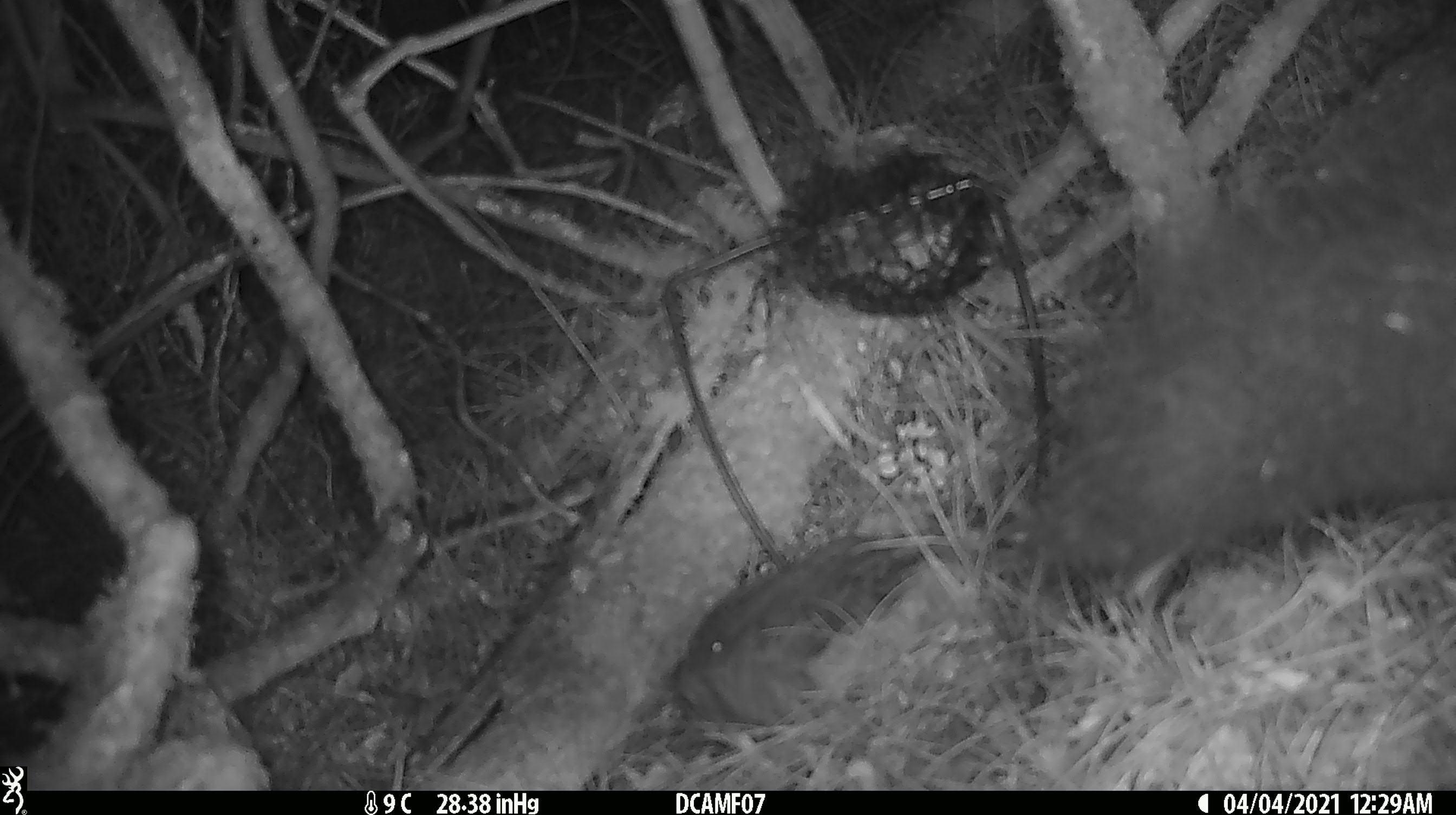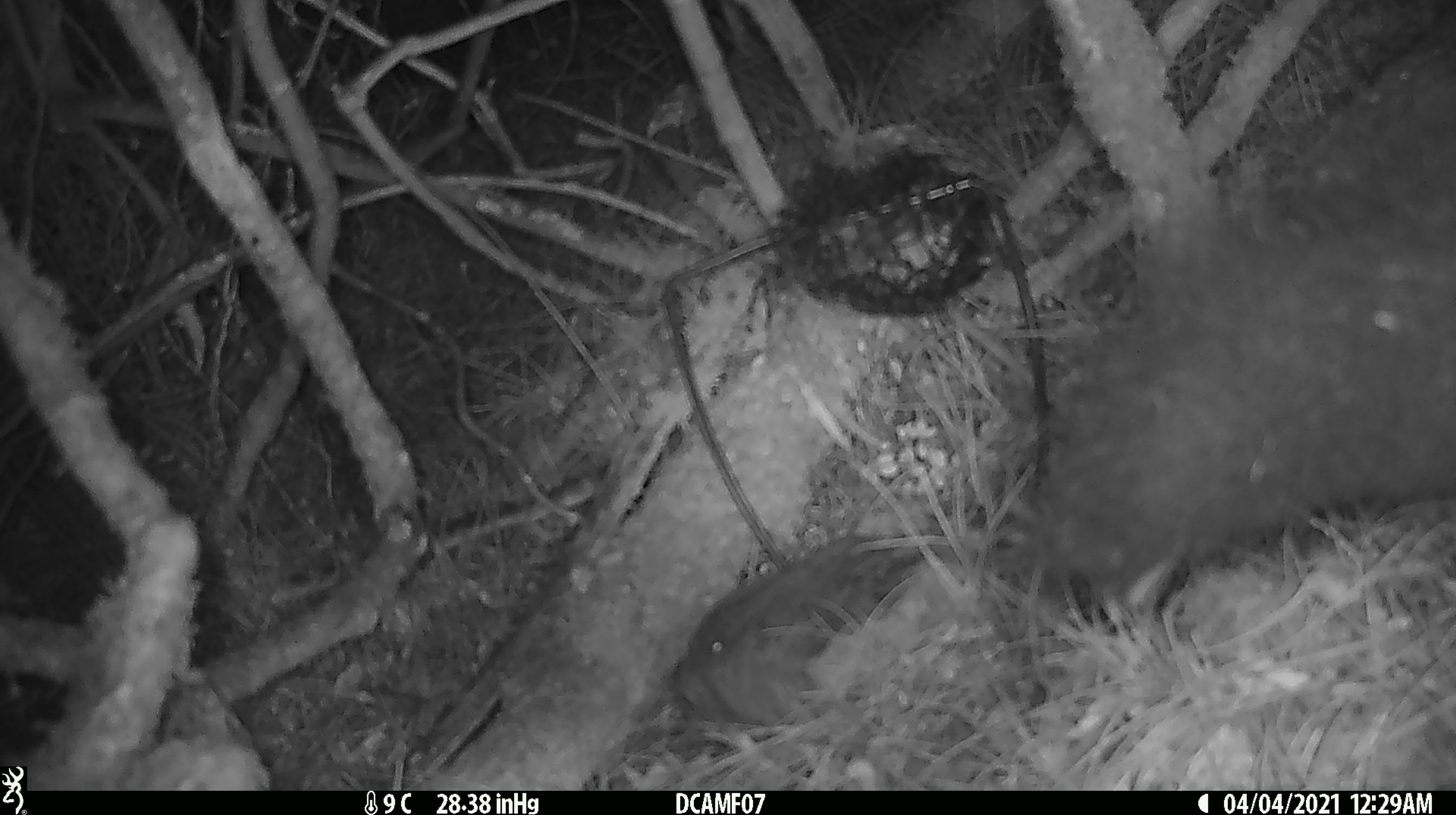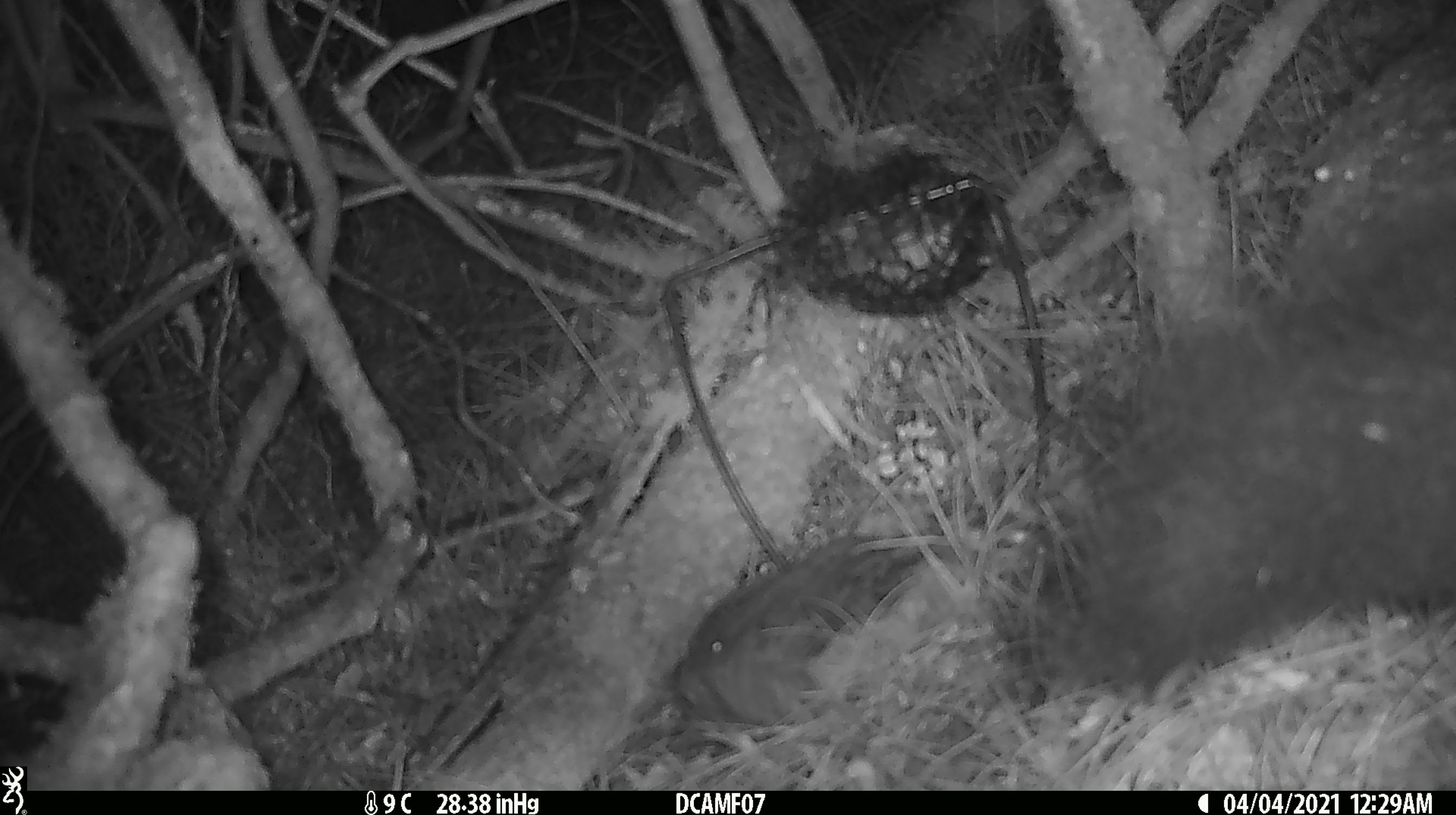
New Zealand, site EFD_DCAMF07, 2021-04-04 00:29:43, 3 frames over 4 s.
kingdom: Animalia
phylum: Chordata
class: Mammalia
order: Diprotodontia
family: Phalangeridae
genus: Trichosurus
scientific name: Trichosurus vulpecula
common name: common brushtail possum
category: possum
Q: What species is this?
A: Possum (common brushtail possum) (Trichosurus vulpecula).